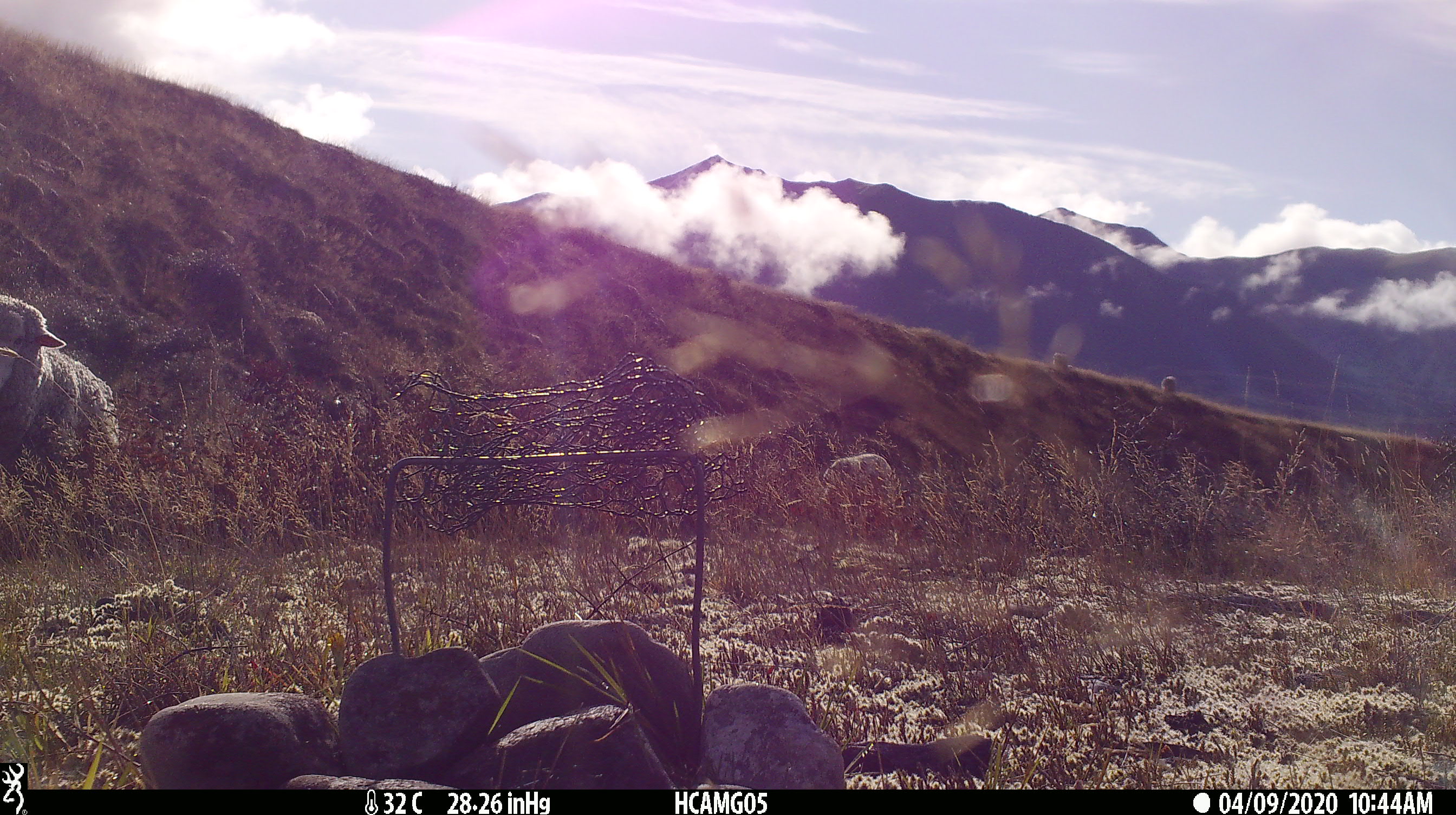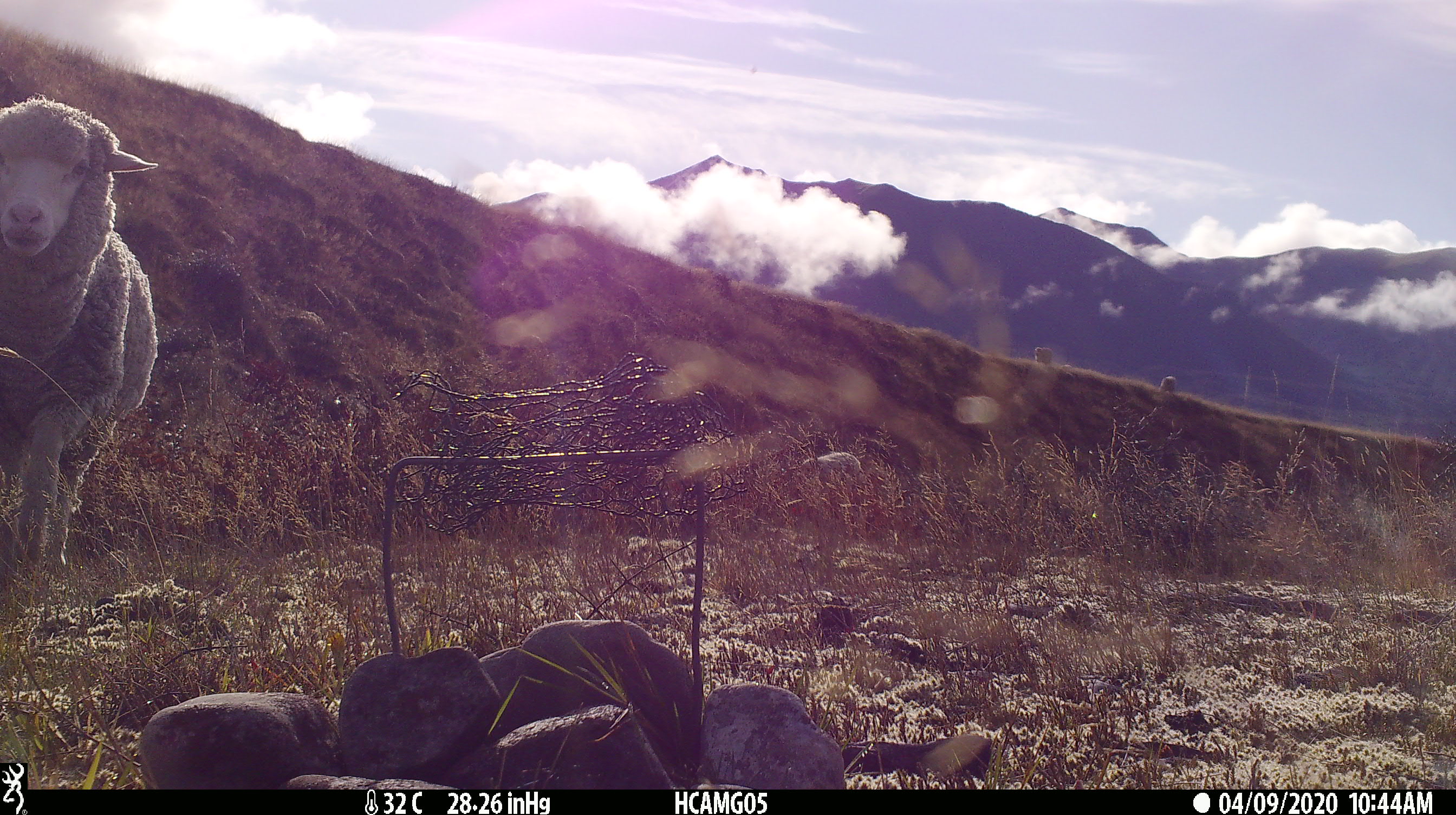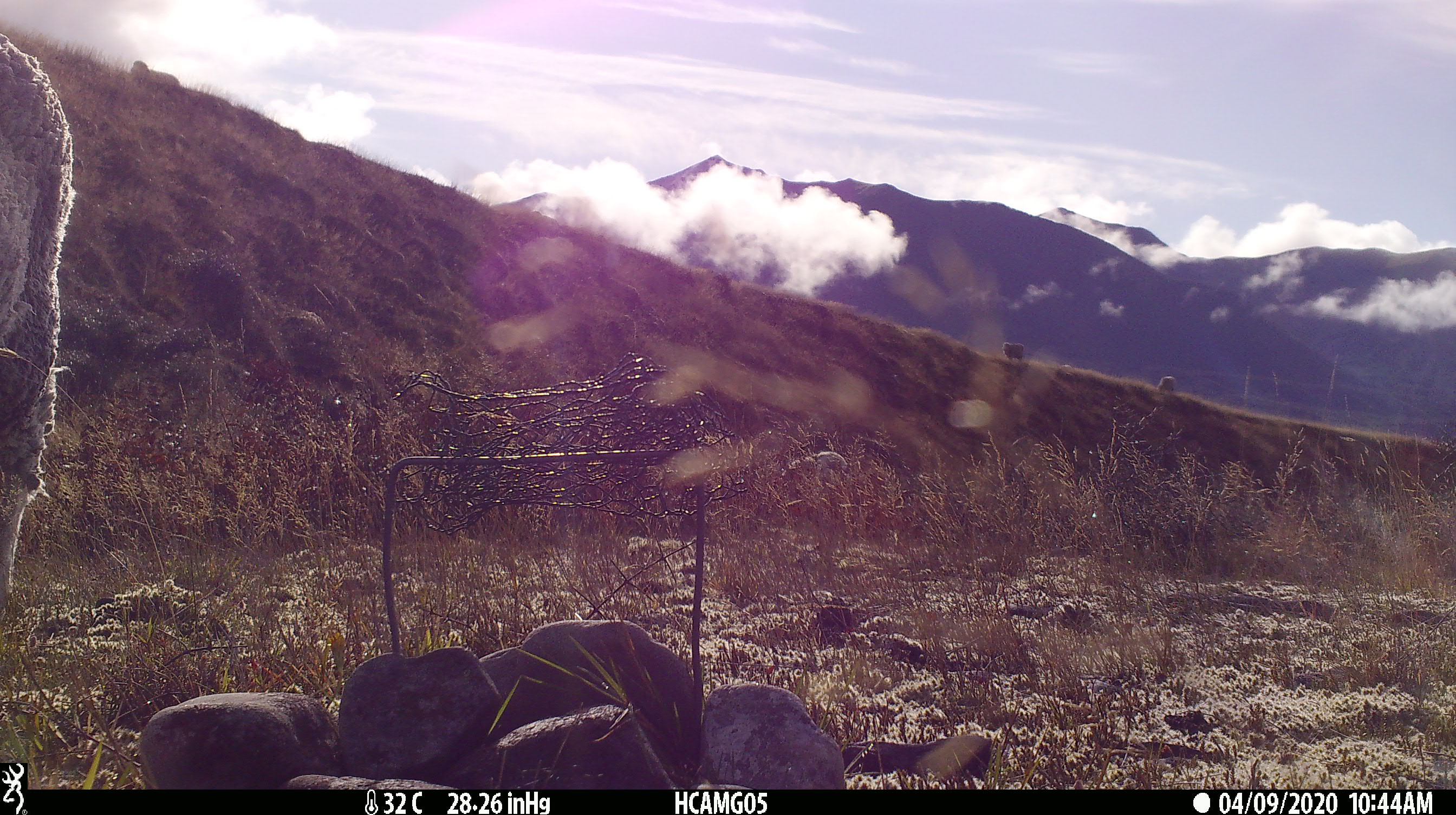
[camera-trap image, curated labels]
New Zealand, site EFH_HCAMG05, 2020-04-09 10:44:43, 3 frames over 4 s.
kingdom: Animalia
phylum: Chordata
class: Mammalia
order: Artiodactyla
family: Bovidae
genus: Ovis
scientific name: Ovis aries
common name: domestic sheep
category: sheep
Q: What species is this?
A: Sheep (domestic sheep) (Ovis aries).